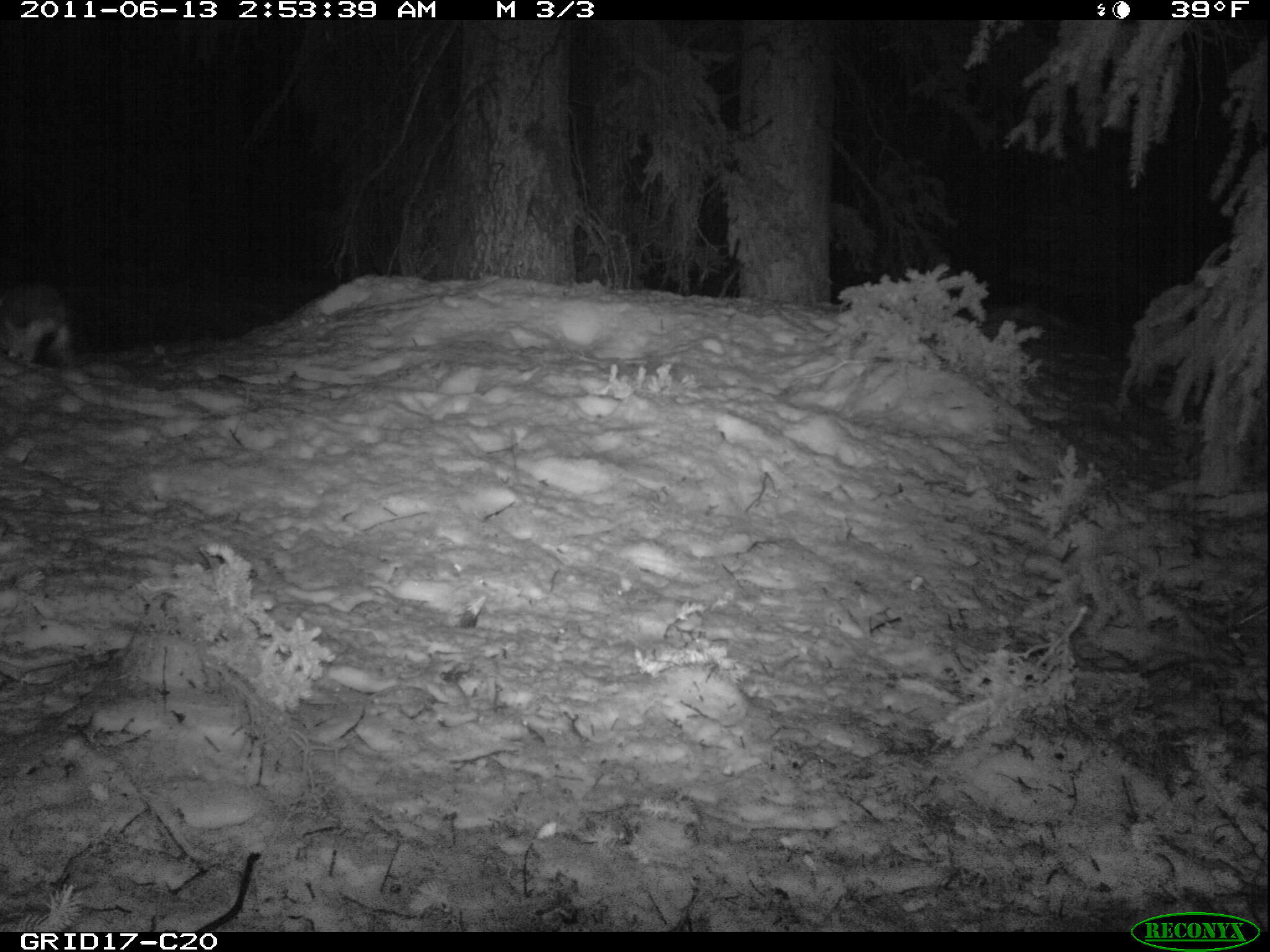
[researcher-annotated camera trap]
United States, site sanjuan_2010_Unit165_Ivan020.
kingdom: Animalia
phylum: Chordata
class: Mammalia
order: Lagomorpha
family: Leporidae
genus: Lepus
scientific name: Lepus americanus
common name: snowshoe hare